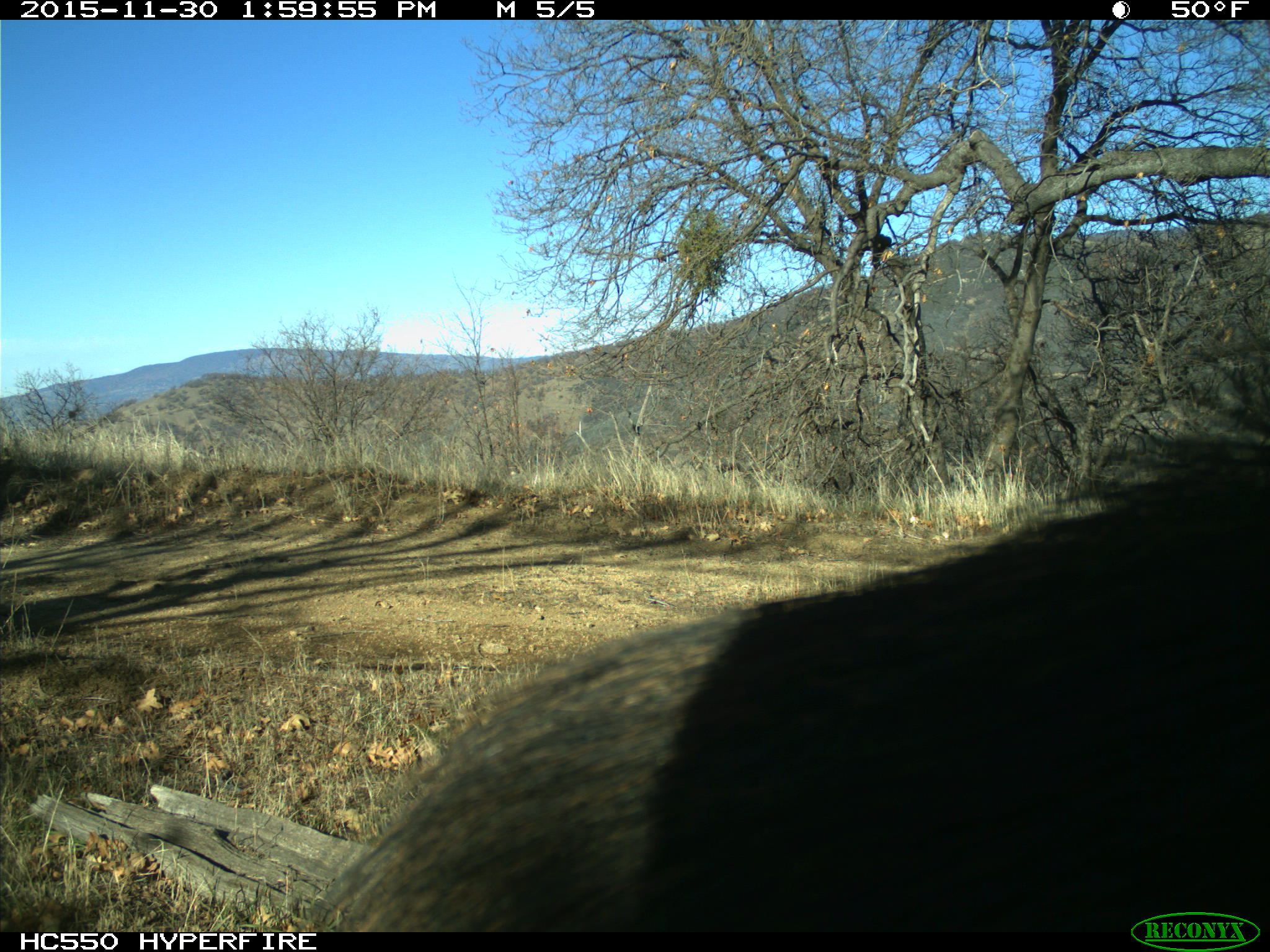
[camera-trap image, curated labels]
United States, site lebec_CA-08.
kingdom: Animalia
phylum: Chordata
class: Mammalia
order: Artiodactyla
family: Suidae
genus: Sus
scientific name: Sus scrofa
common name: wild boar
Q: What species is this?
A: Sus scrofa (wild boar).